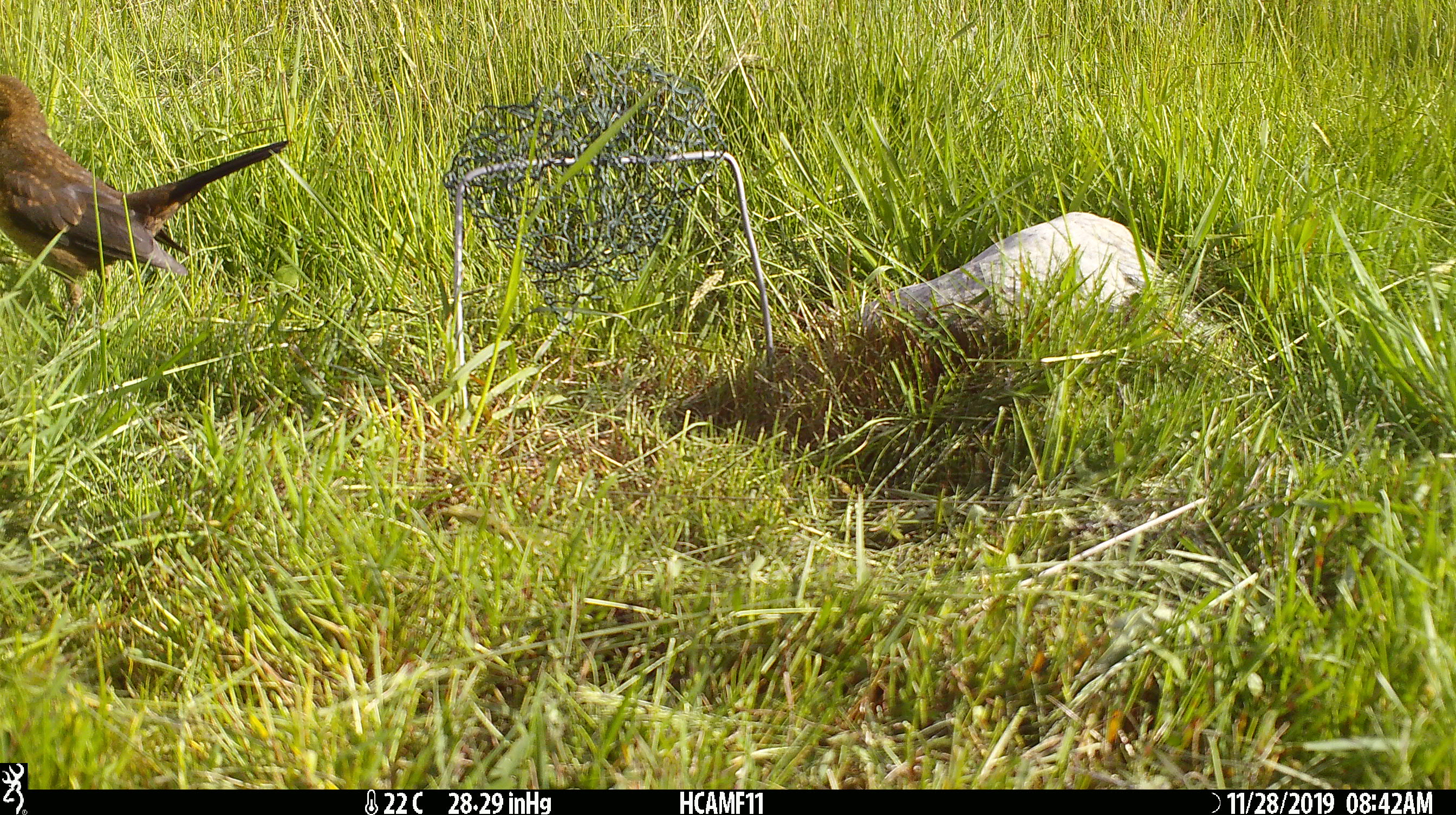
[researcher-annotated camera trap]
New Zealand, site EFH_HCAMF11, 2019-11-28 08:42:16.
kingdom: Animalia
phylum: Chordata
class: Aves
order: Passeriformes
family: Turdidae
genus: Turdus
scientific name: Turdus merula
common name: eurasian blackbird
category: blackbird